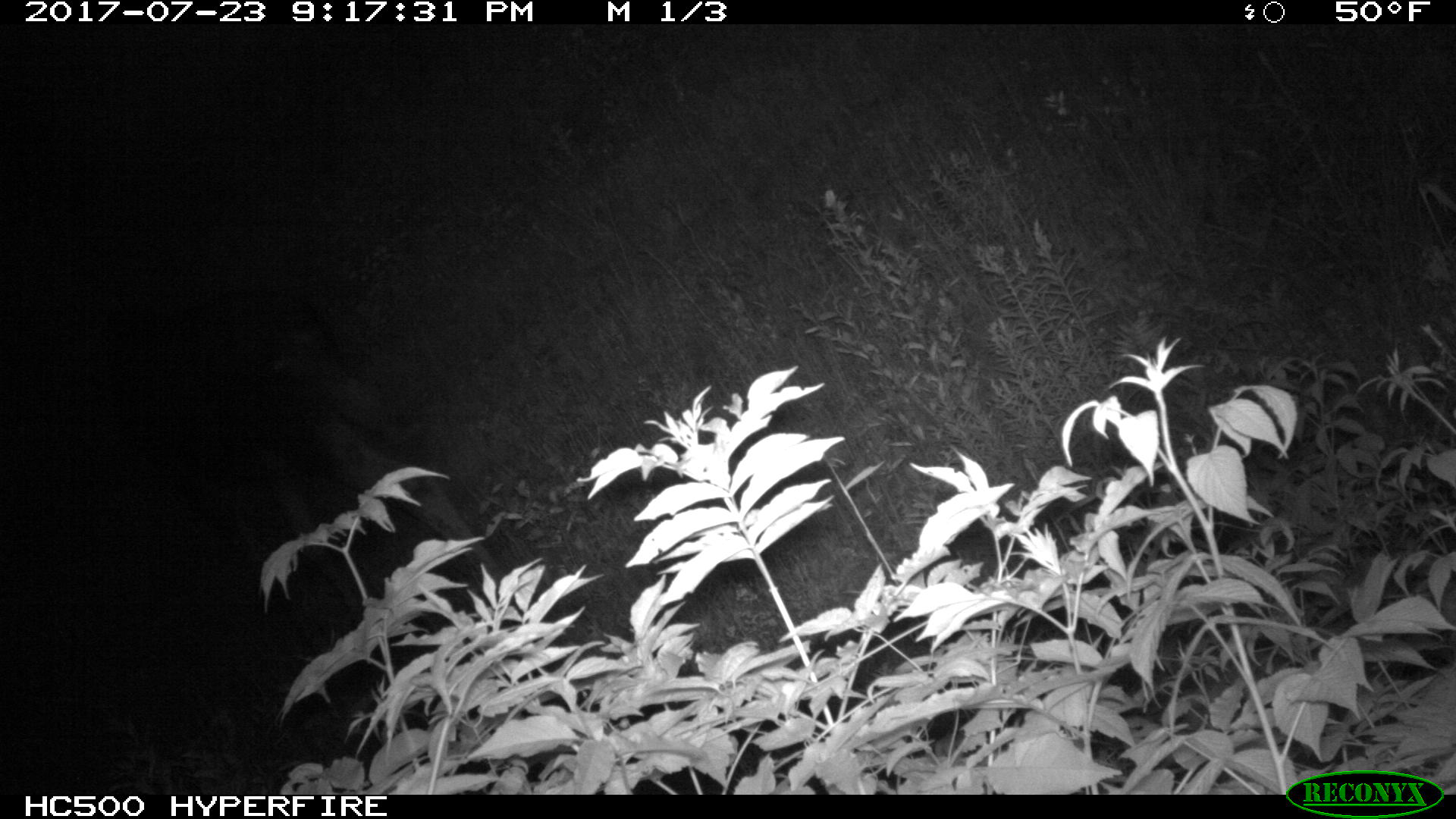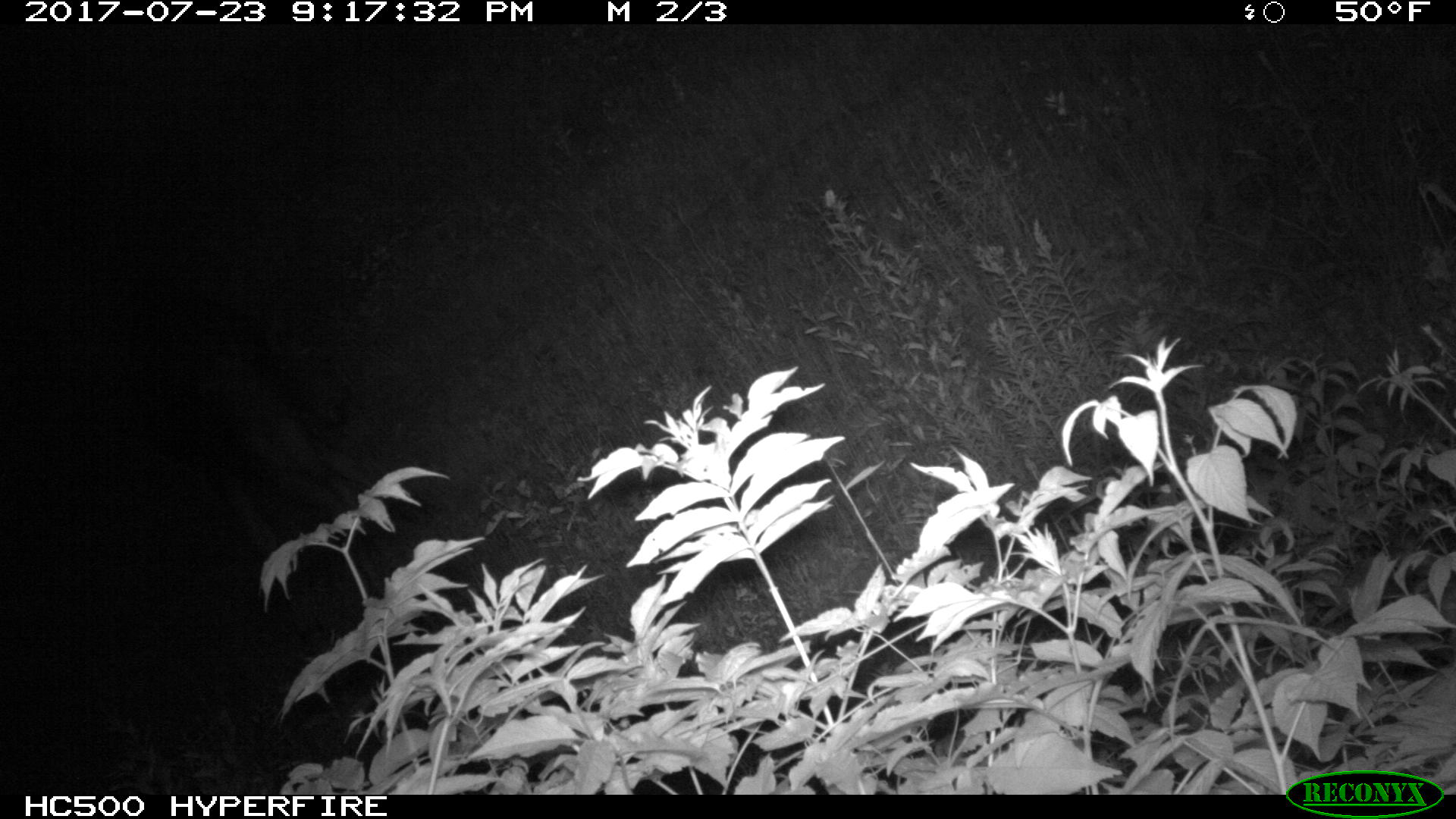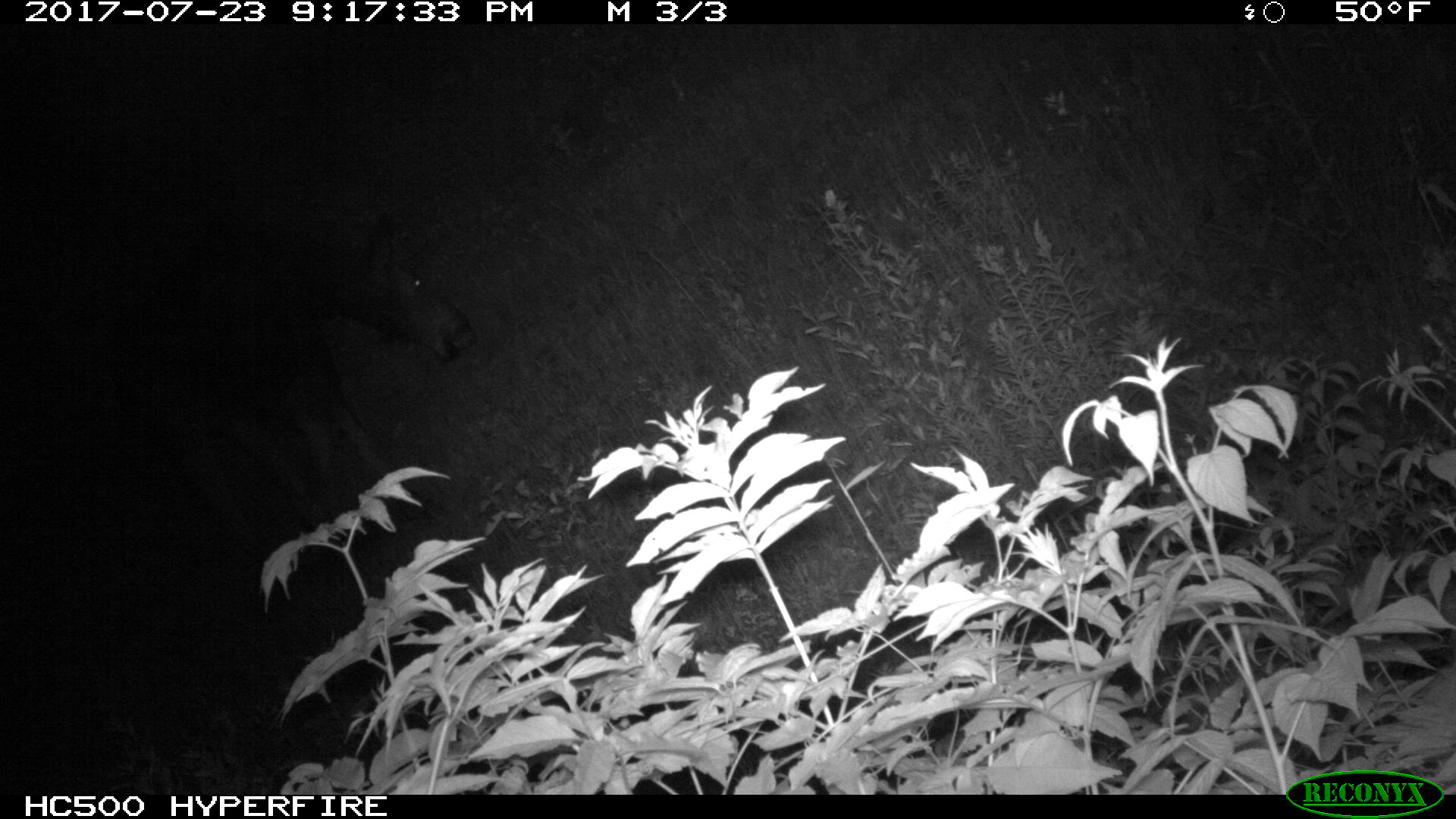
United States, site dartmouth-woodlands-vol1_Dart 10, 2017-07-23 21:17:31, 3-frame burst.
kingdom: Animalia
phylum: Chordata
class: Mammalia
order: Artiodactyla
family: Cervidae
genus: Alces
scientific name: Alces alces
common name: moose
Moose (Alces alces).